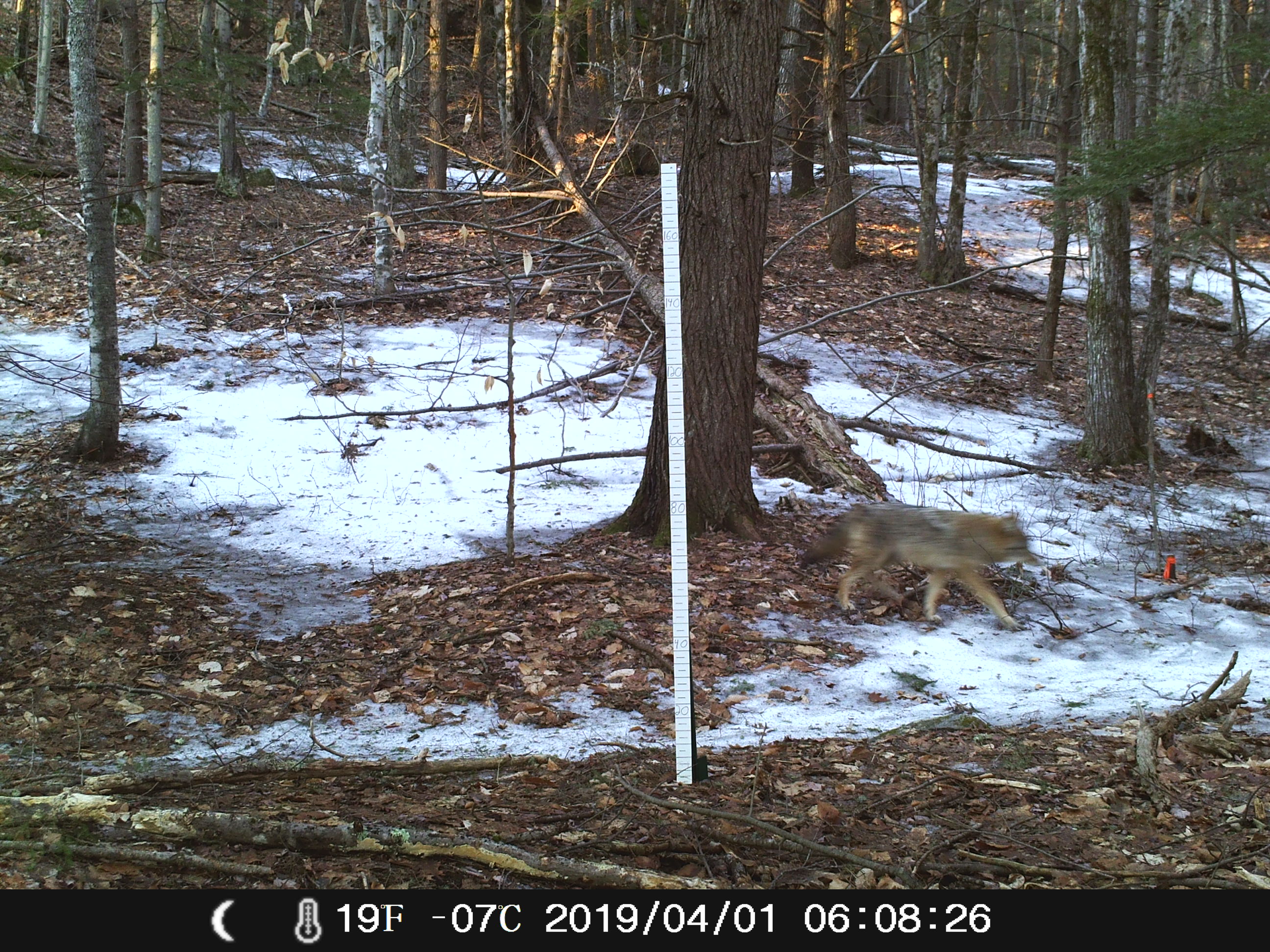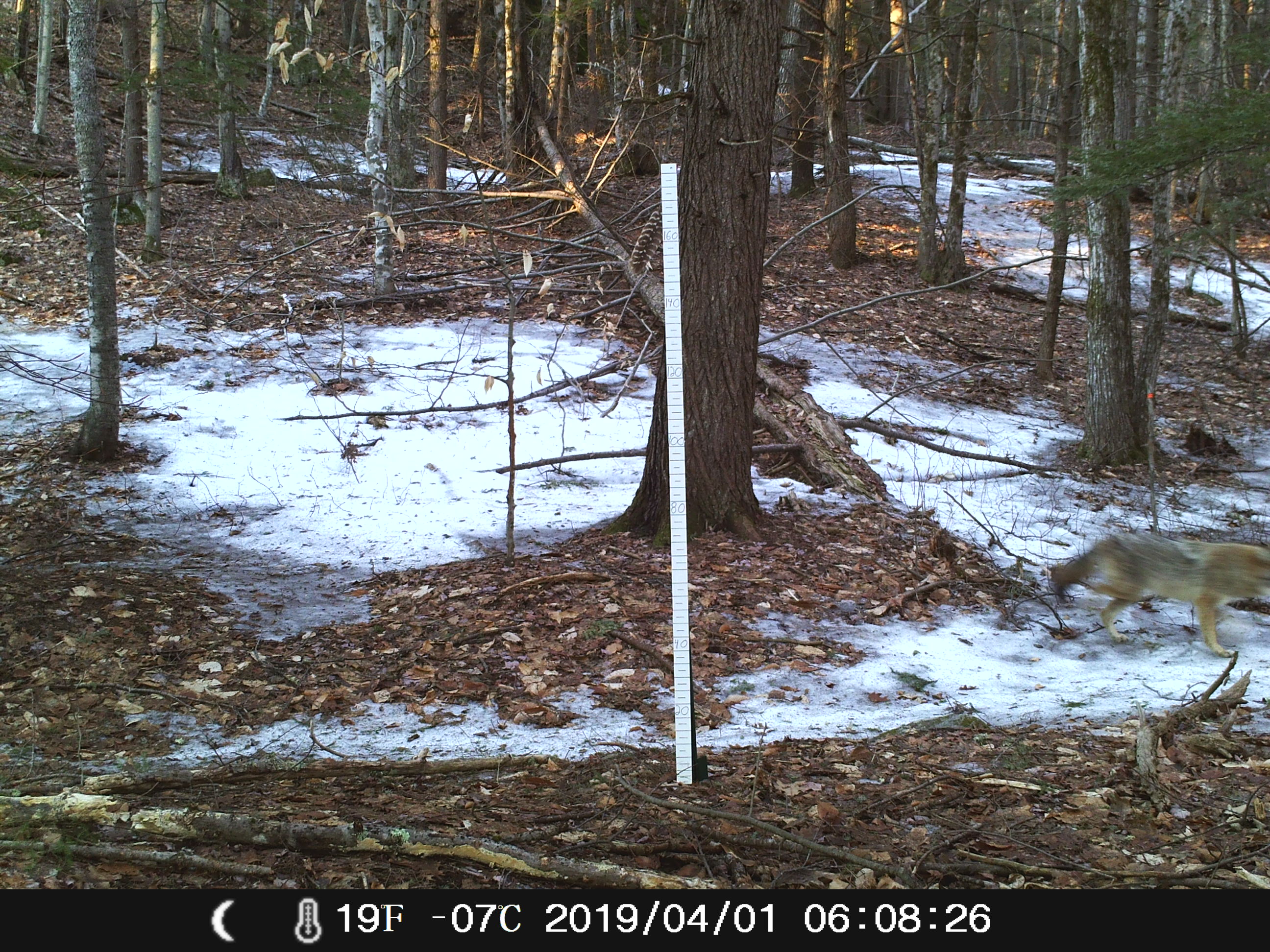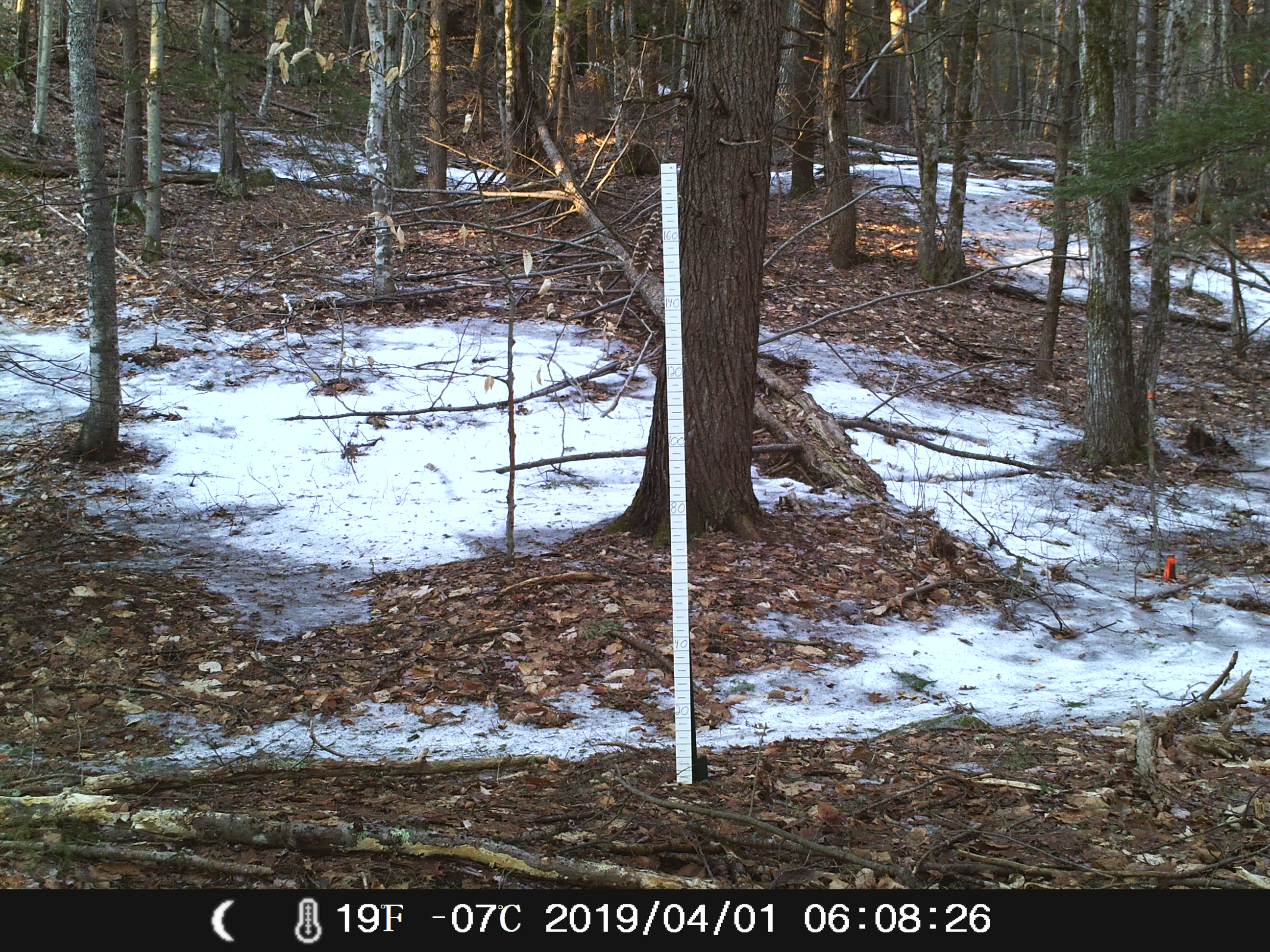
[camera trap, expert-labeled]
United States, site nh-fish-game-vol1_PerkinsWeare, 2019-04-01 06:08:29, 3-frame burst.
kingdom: Animalia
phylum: Chordata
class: Mammalia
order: Carnivora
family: Canidae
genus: Canis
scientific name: Canis latrans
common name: coyote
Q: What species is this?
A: Coyote (Canis latrans).